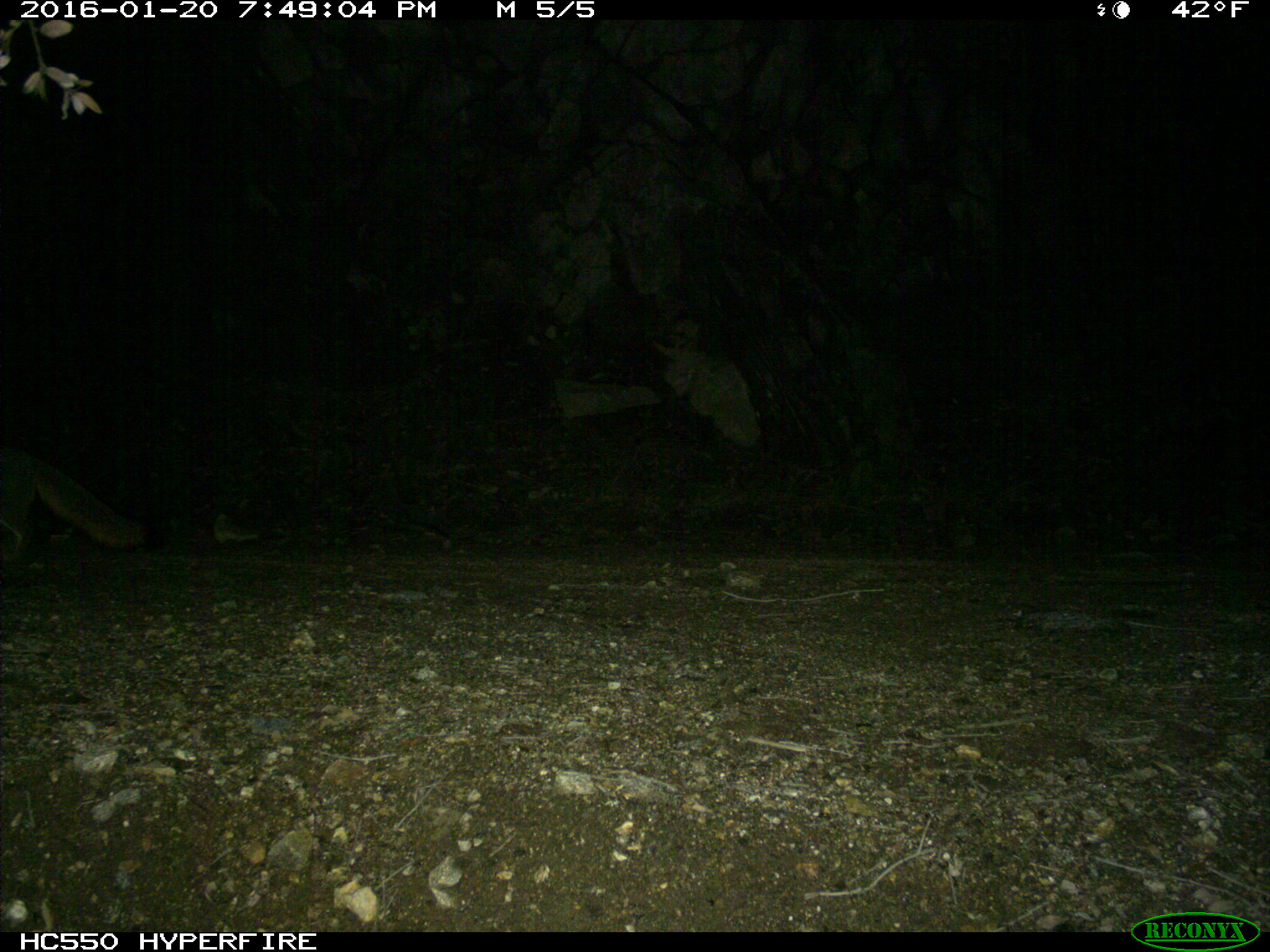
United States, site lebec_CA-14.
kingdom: Animalia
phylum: Chordata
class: Mammalia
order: Carnivora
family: Canidae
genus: Urocyon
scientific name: Urocyon cinereoargenteus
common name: gray fox